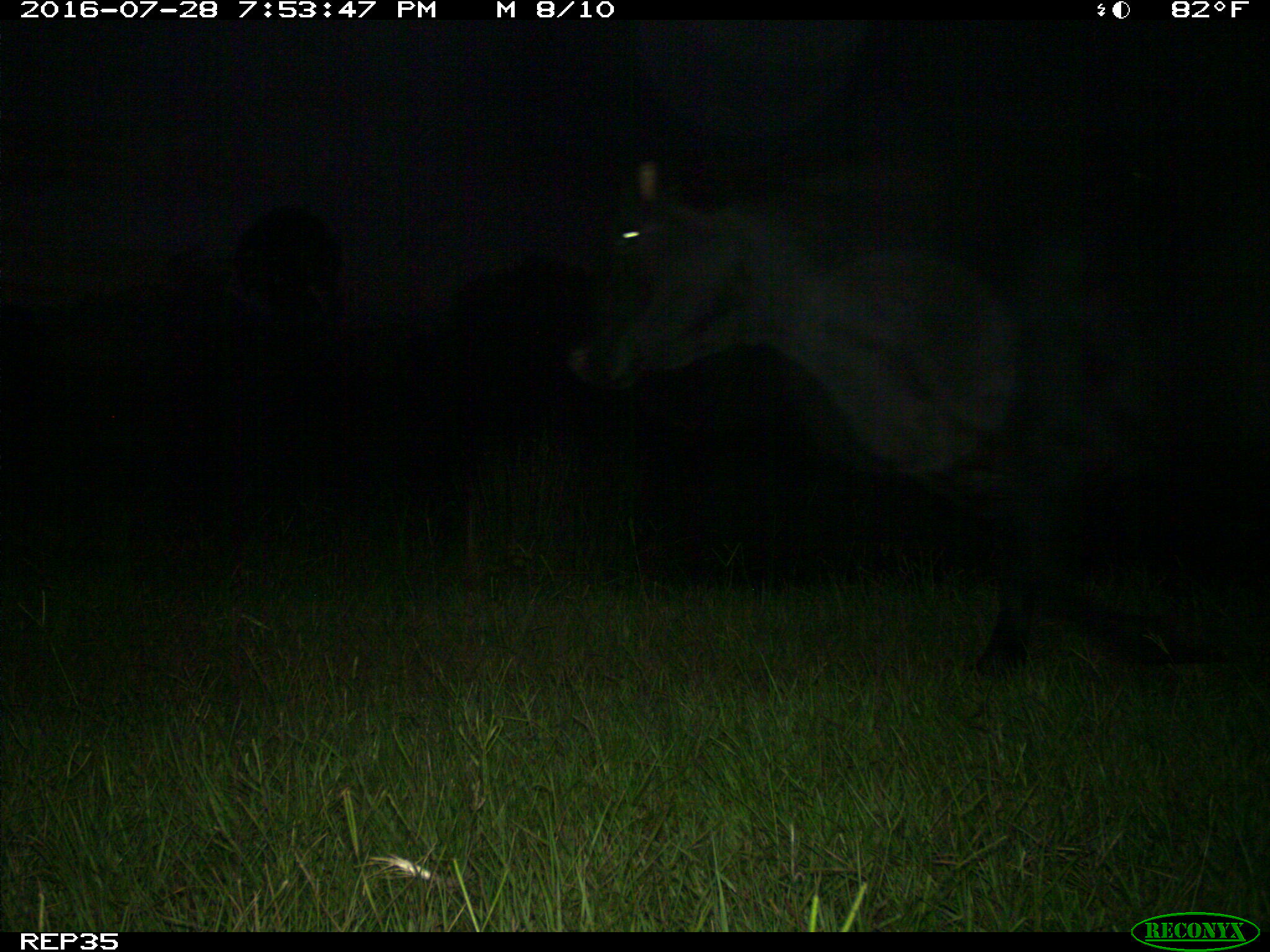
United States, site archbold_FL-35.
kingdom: Animalia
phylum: Chordata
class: Mammalia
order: Artiodactyla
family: Bovidae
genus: Bos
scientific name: Bos taurus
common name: domestic cow